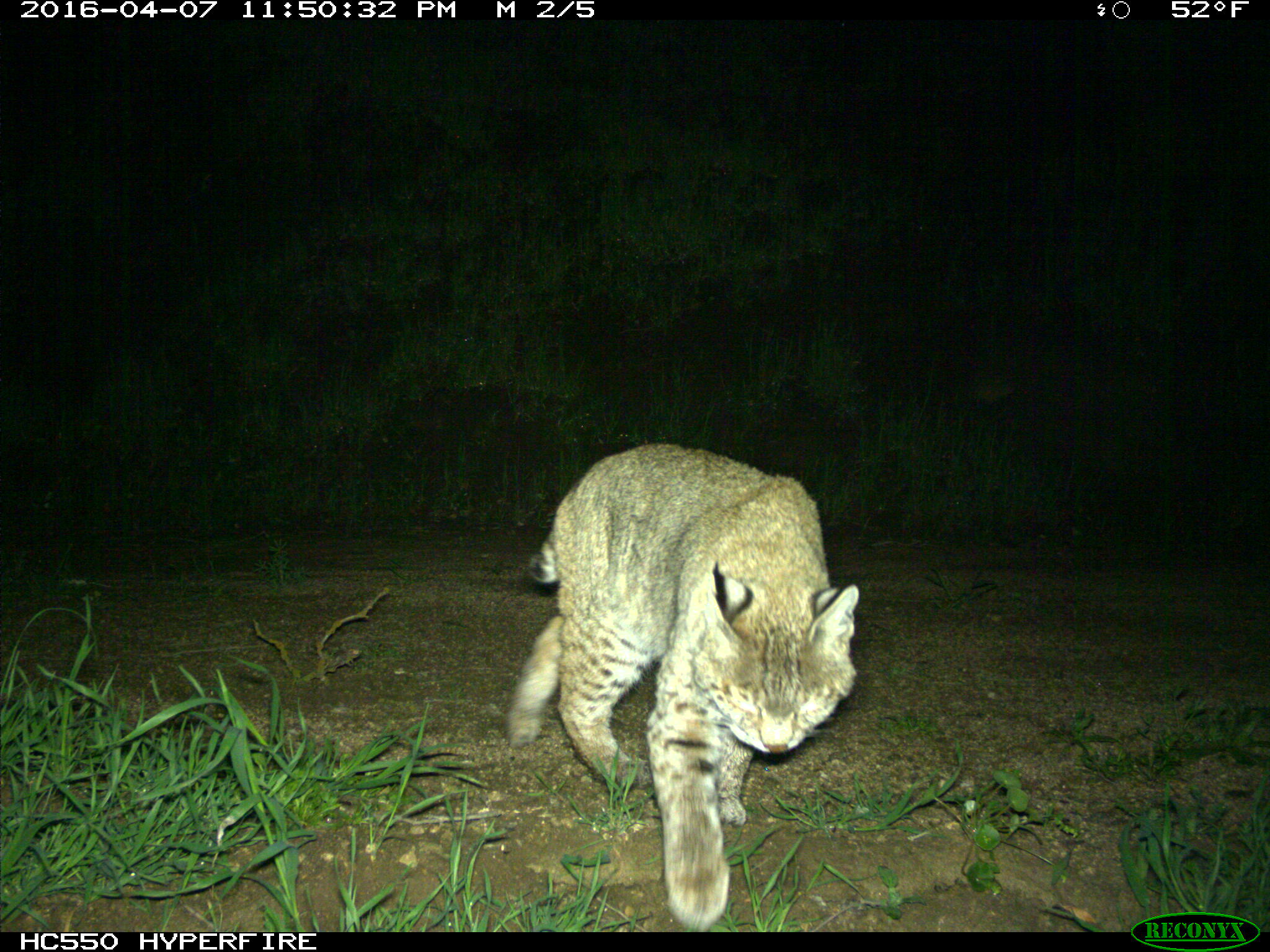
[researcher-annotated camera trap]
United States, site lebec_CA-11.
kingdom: Animalia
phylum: Chordata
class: Mammalia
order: Carnivora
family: Felidae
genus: Lynx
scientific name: Lynx rufus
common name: bobcat